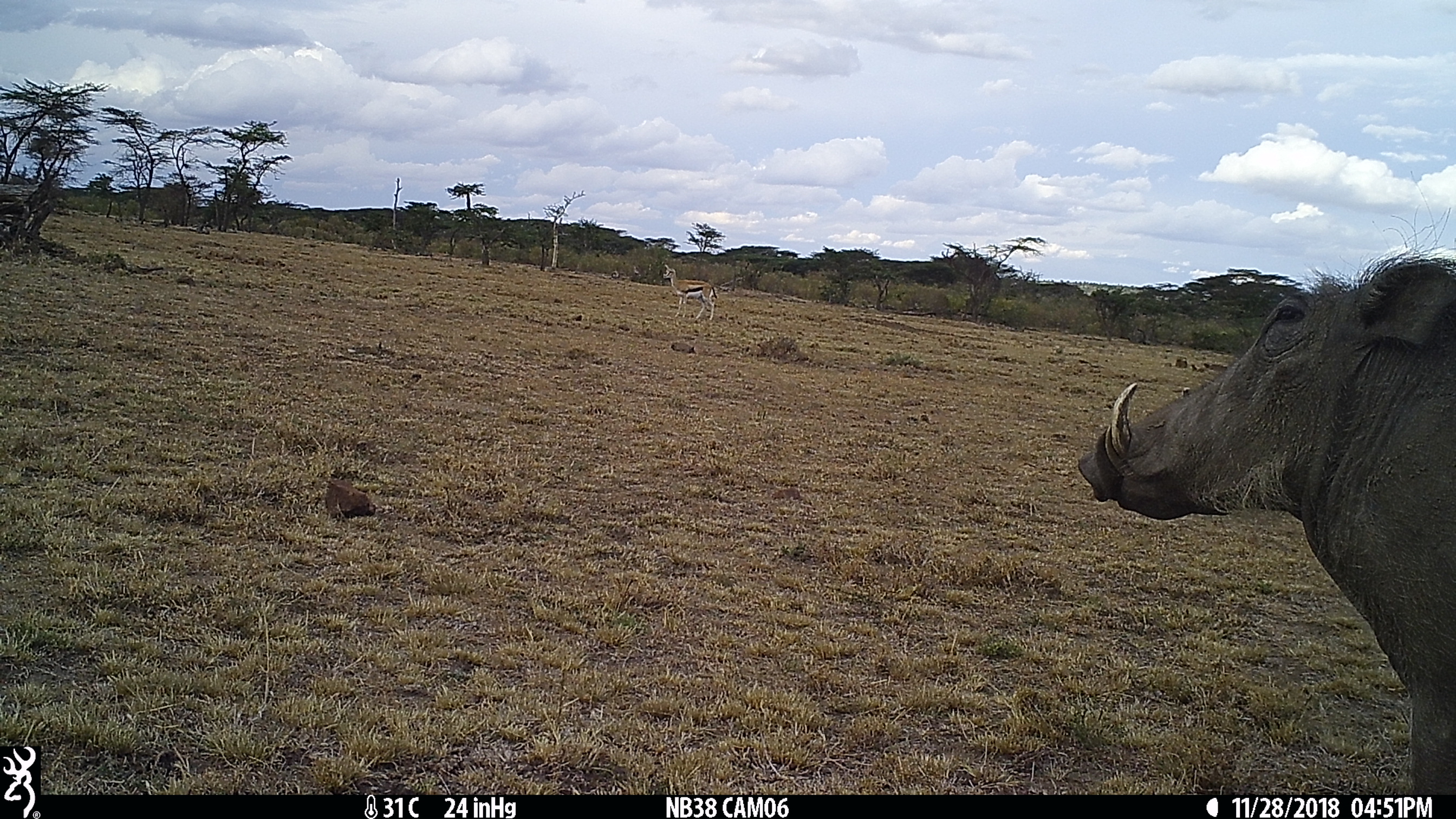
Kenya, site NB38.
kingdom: Animalia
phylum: Chordata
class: Mammalia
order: Artiodactyla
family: Suidae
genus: Phacochoerus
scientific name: Phacochoerus africanus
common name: common warthog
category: warthog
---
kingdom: Animalia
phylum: Chordata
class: Mammalia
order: Artiodactyla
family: Bovidae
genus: Eudorcas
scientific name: Eudorcas thomsonii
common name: thomon's gazelle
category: gazelle thomsons